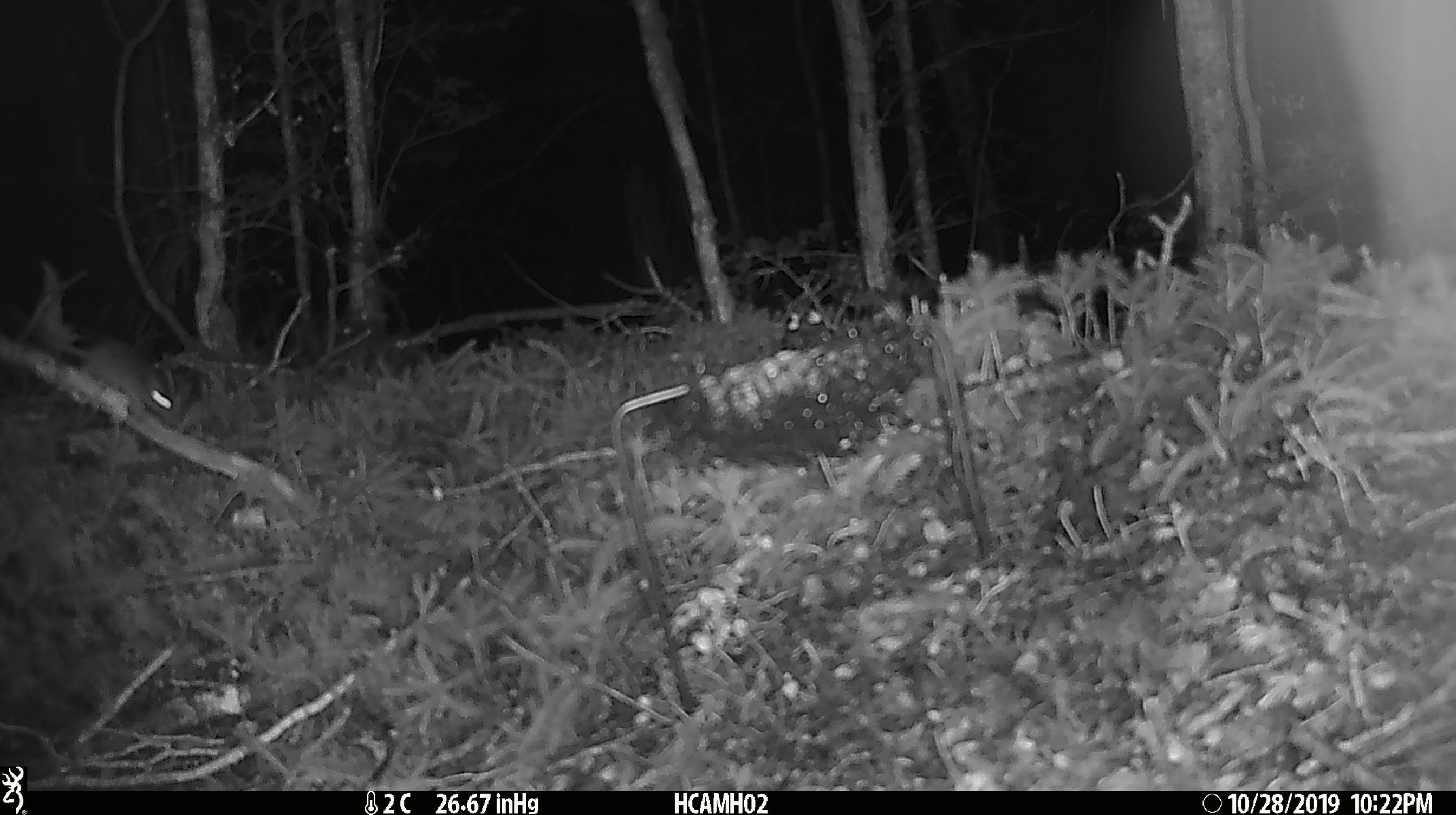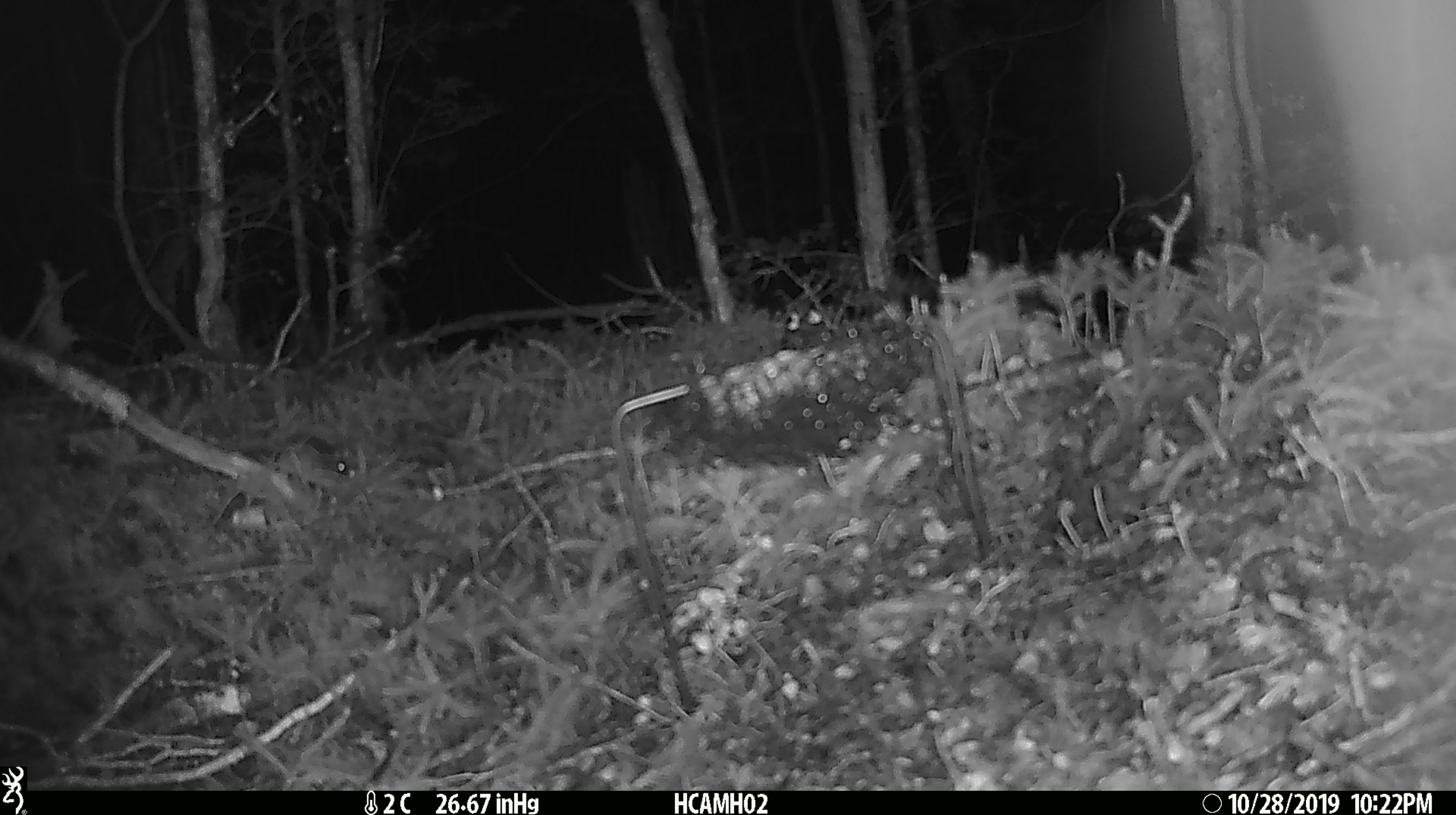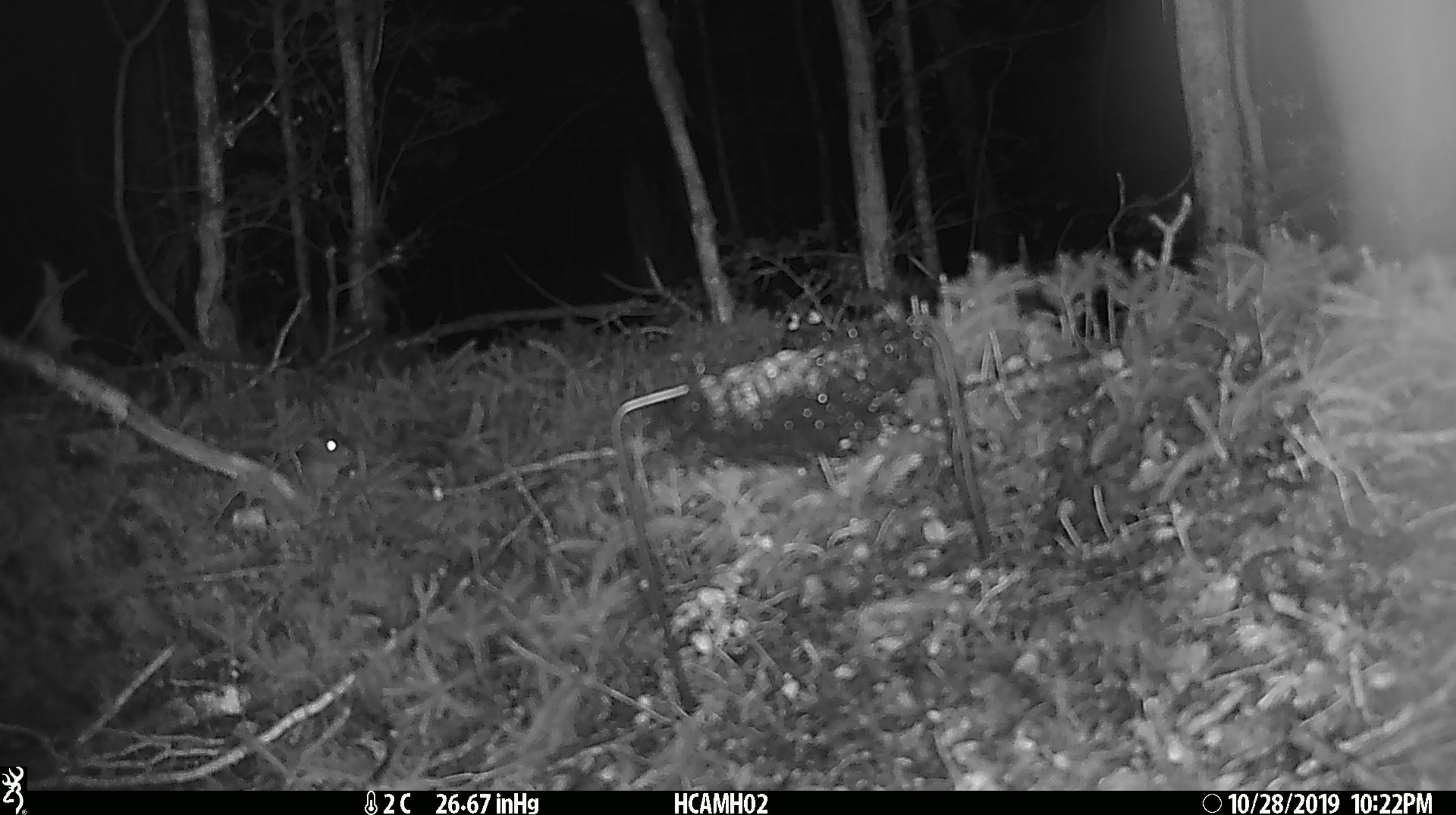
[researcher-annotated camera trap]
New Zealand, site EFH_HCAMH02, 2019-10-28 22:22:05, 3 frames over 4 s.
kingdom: Animalia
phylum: Chordata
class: Mammalia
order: Rodentia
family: Muridae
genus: Mus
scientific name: Mus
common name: mouse